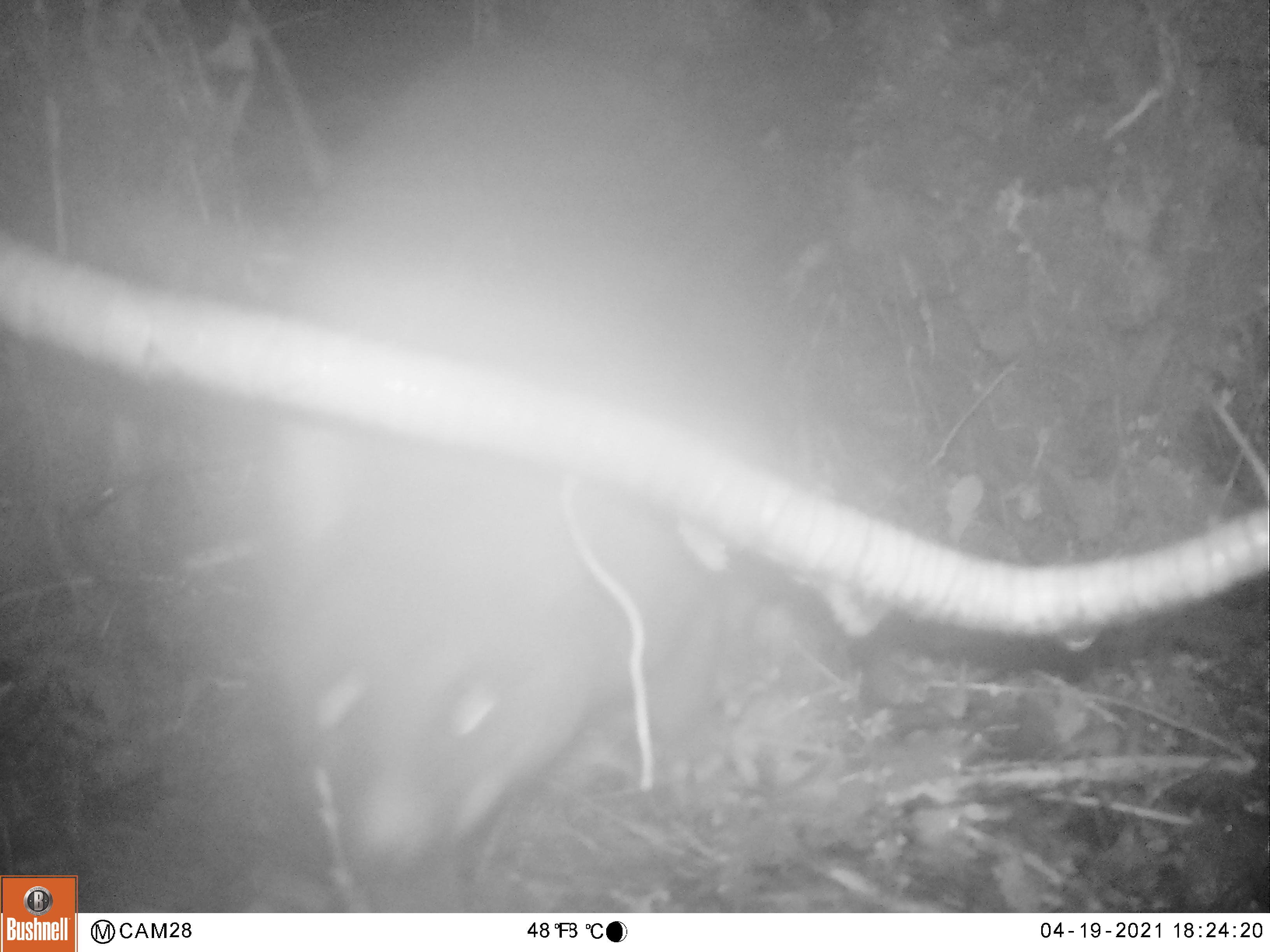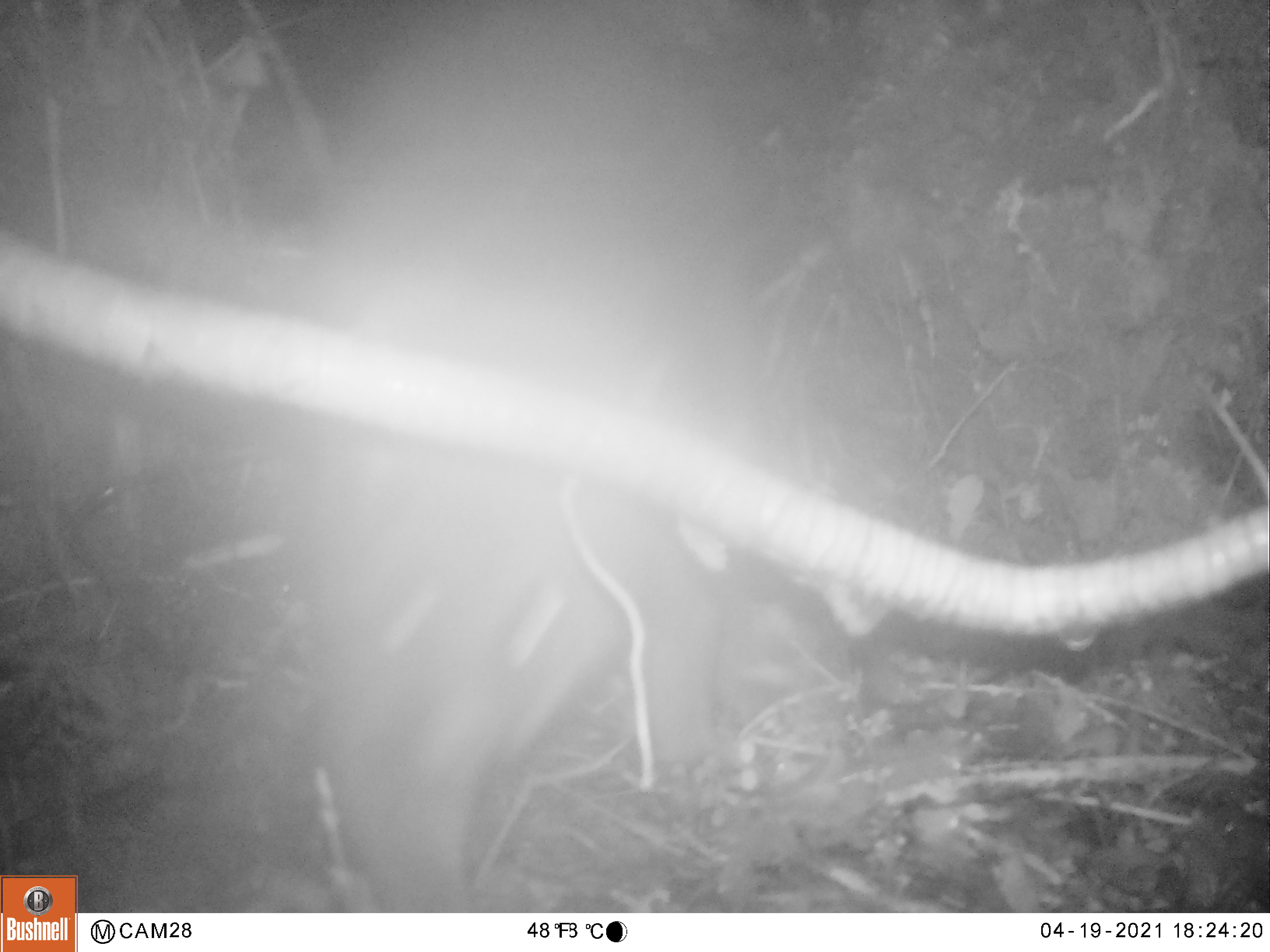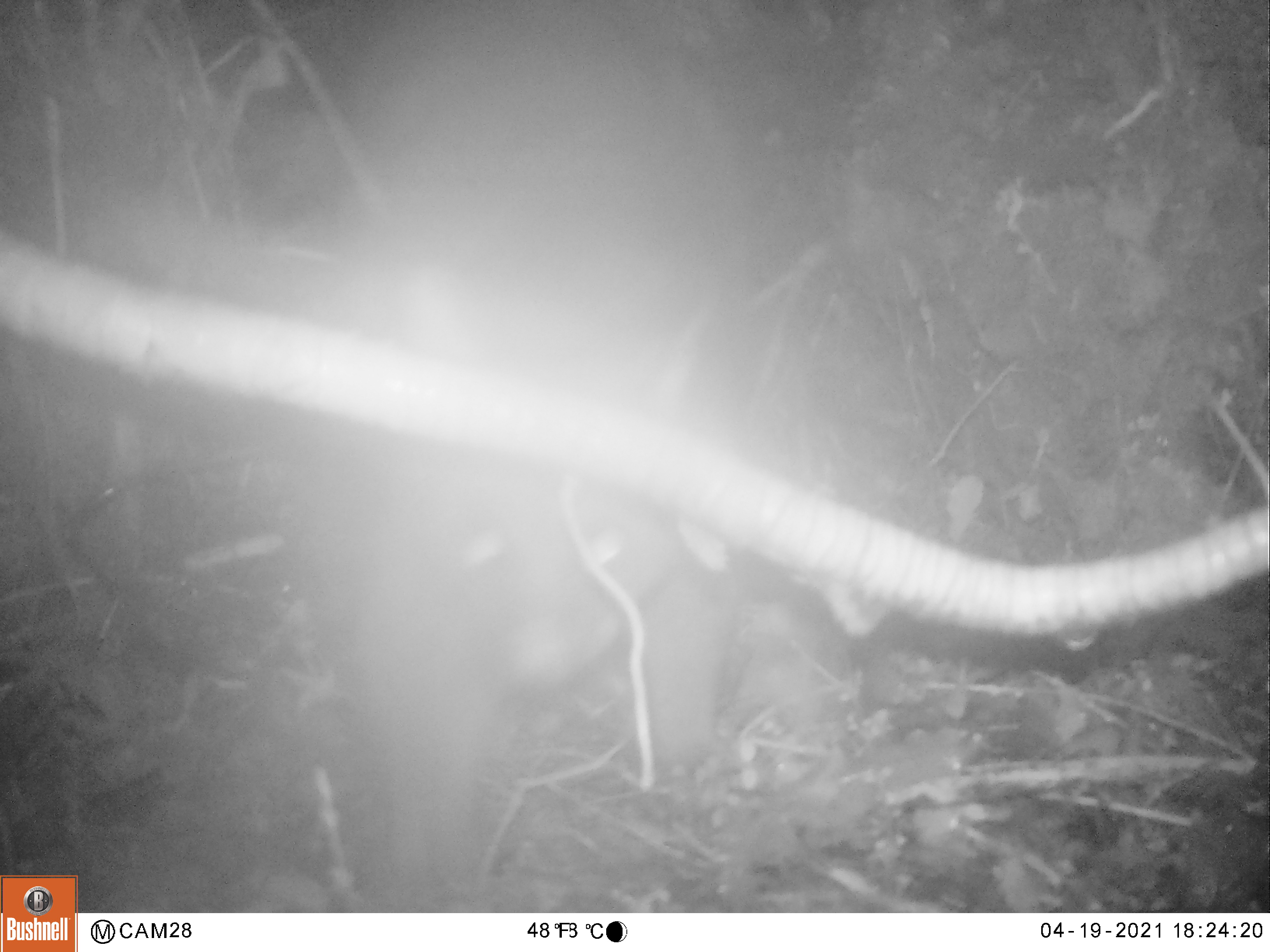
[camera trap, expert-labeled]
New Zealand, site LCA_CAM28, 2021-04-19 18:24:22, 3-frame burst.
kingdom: Animalia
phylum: Chordata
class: Mammalia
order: Diprotodontia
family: Phalangeridae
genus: Trichosurus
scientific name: Trichosurus vulpecula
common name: common brushtail possum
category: possum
Possum (common brushtail possum) (Trichosurus vulpecula).